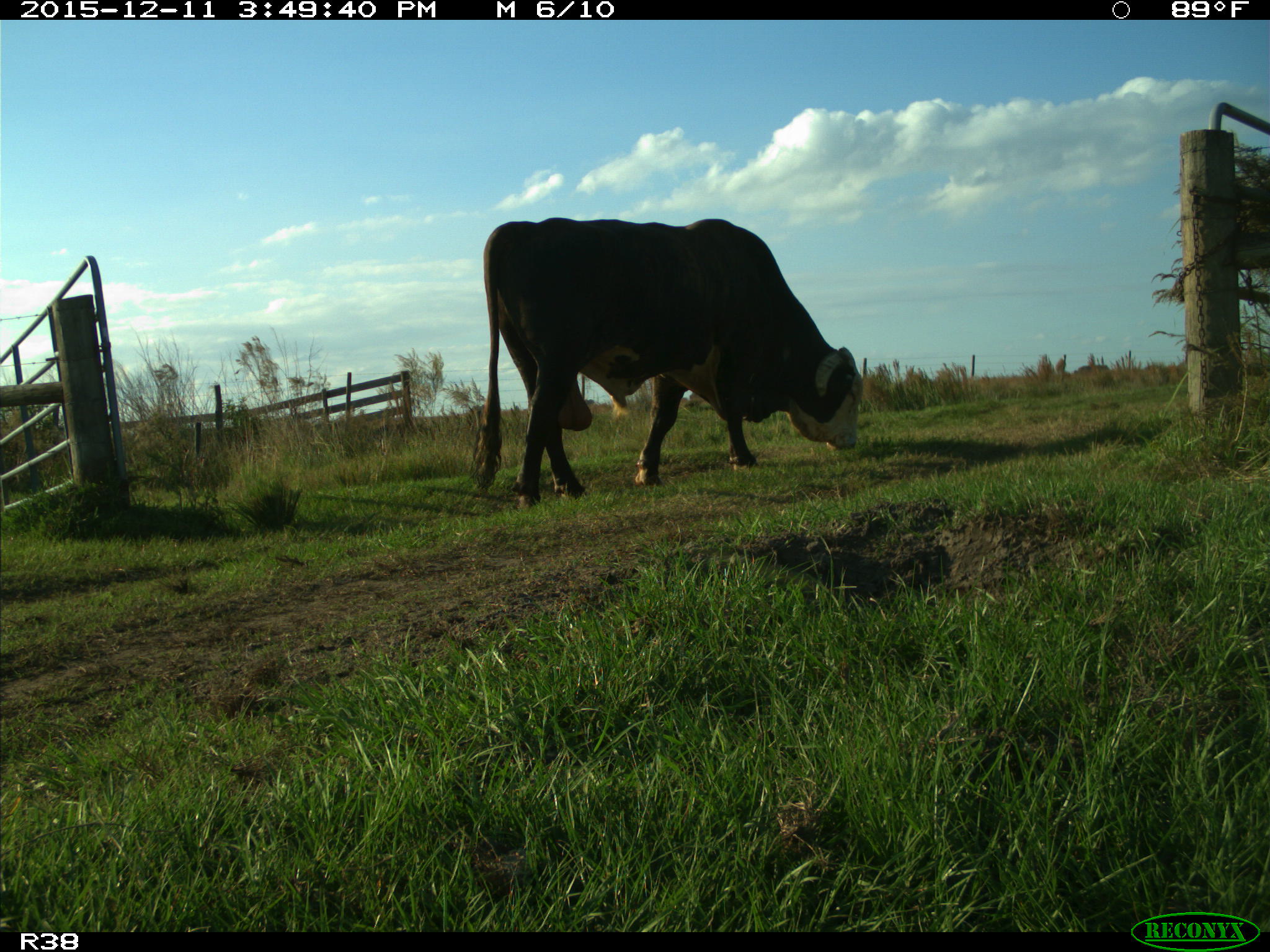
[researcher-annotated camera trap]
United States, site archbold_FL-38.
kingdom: Animalia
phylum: Chordata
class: Mammalia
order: Artiodactyla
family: Bovidae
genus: Bos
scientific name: Bos taurus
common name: domestic cow